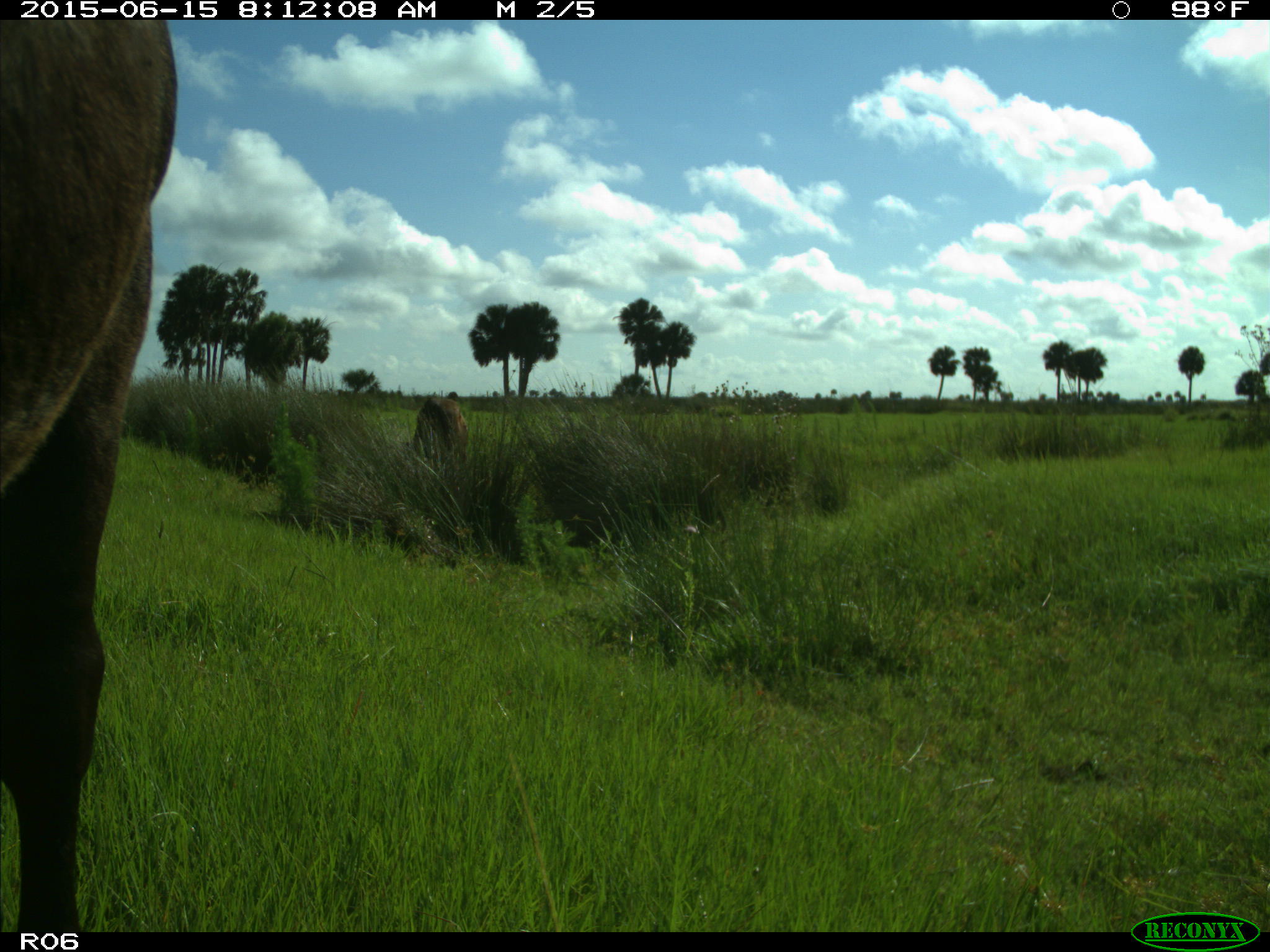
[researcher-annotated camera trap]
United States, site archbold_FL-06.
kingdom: Animalia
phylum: Chordata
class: Mammalia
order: Artiodactyla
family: Bovidae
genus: Bos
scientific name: Bos taurus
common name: domestic cow